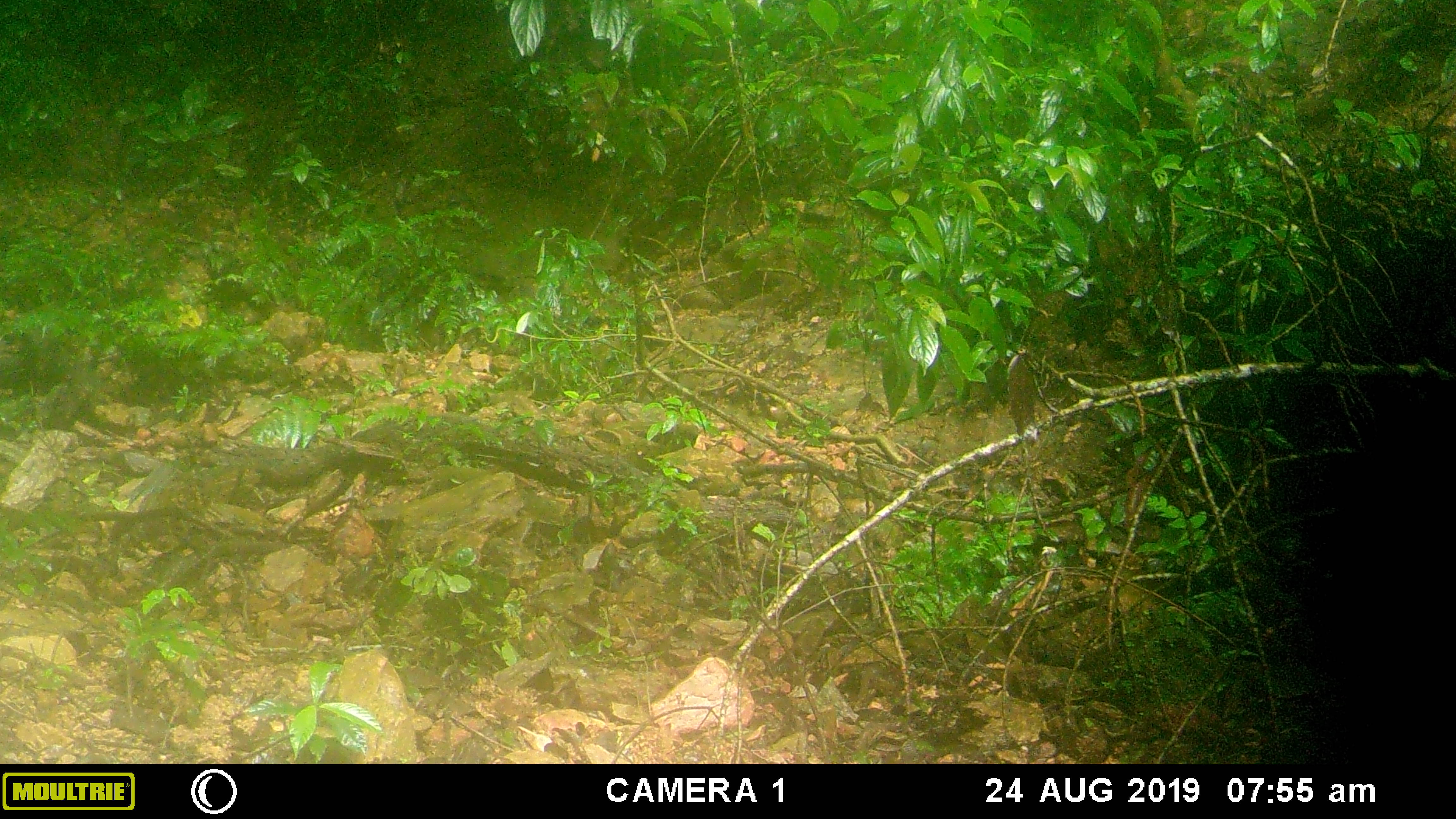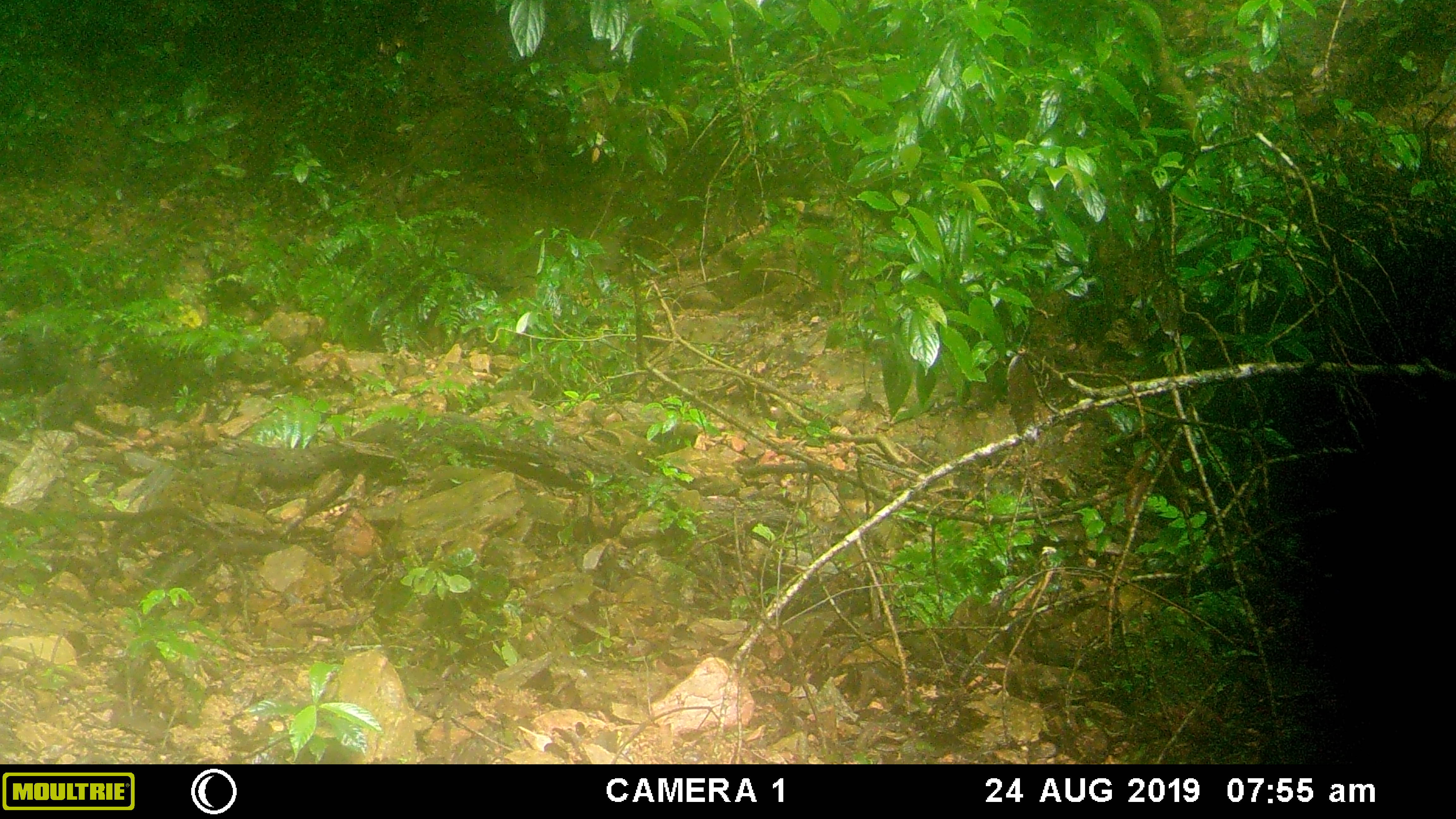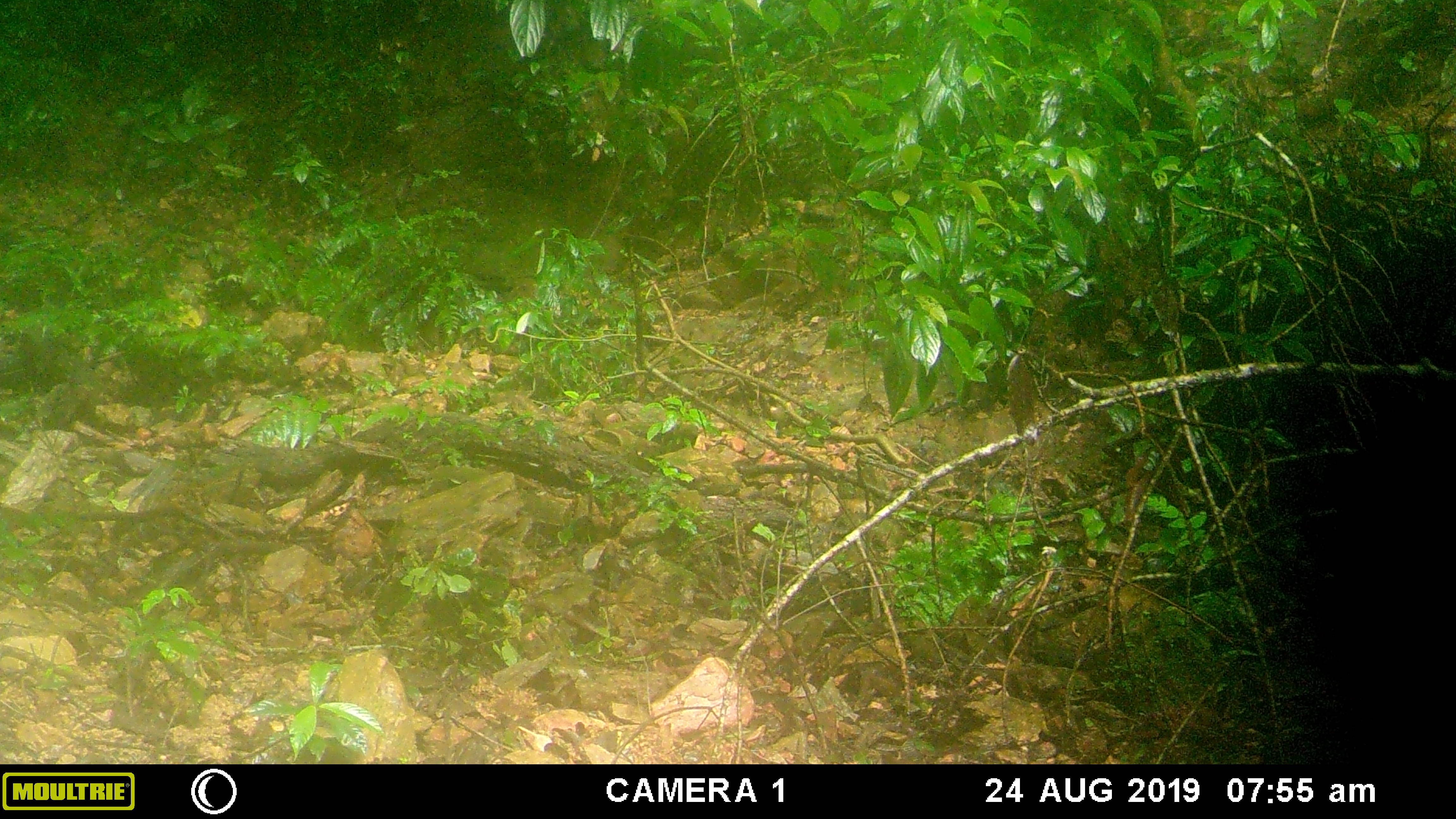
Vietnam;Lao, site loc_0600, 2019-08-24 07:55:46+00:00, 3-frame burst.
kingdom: Animalia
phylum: Chordata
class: Mammalia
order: Artiodactyla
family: Suidae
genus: Sus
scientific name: Sus scrofa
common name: eurasian wild pig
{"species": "eurasian wild pig (Sus scrofa)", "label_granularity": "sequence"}